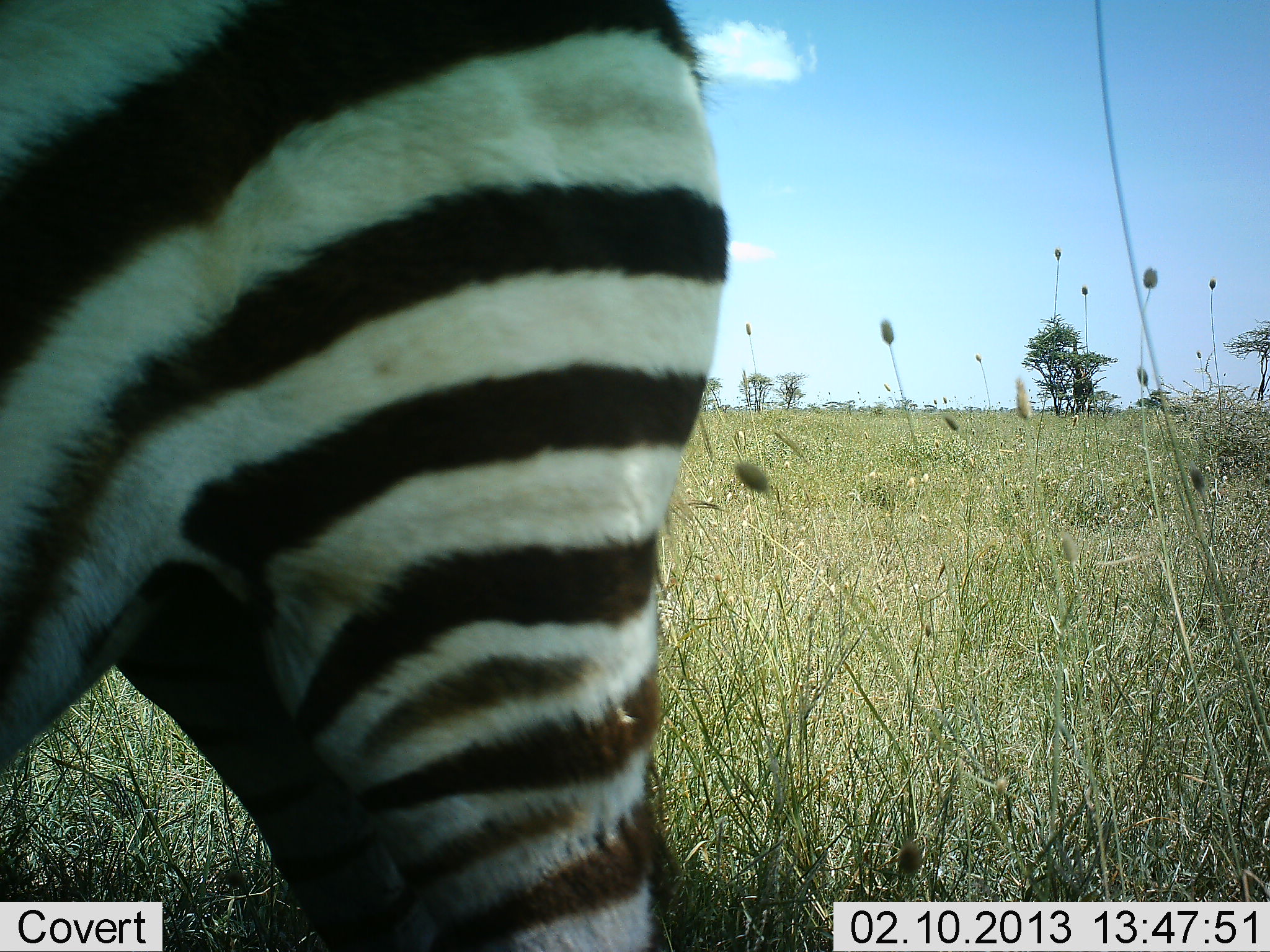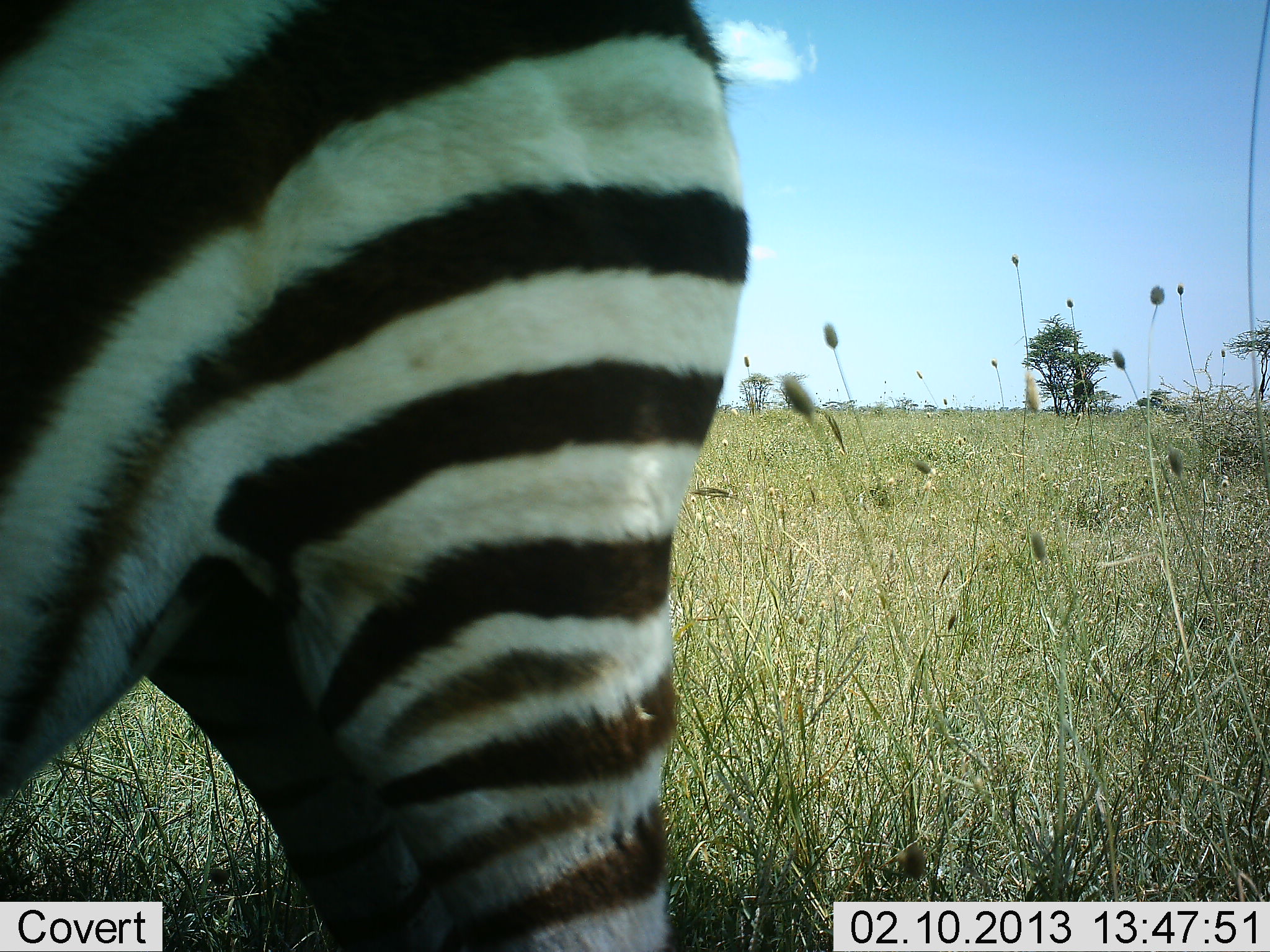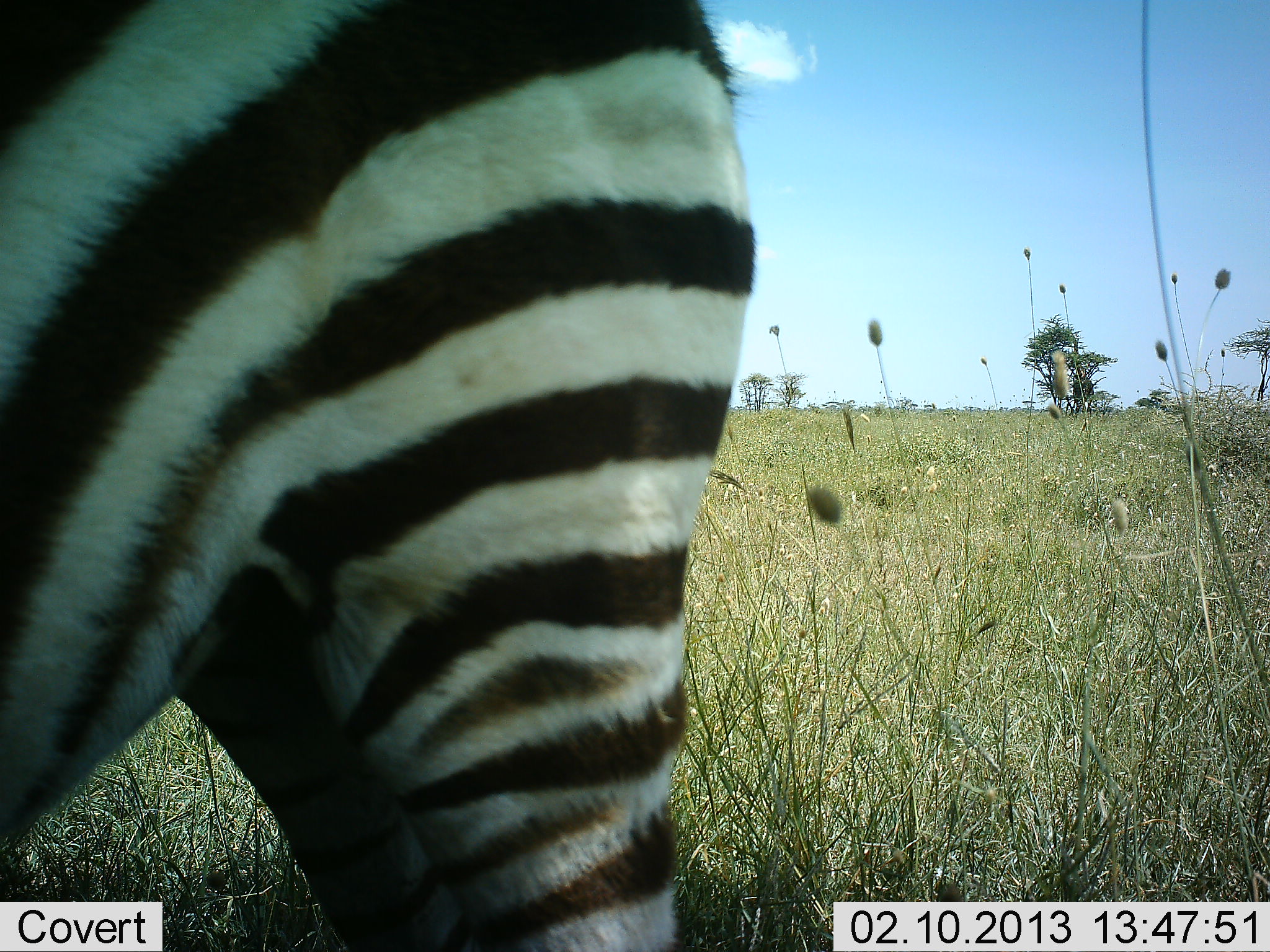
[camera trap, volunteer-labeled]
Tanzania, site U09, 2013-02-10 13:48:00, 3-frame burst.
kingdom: Animalia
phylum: Chordata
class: Mammalia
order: Perissodactyla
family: Equidae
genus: Equus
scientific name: Equus quagga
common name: plains zebra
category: zebra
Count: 1.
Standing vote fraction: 94%.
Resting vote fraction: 0%.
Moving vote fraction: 6%.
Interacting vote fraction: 0%.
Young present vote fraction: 0%.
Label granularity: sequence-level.